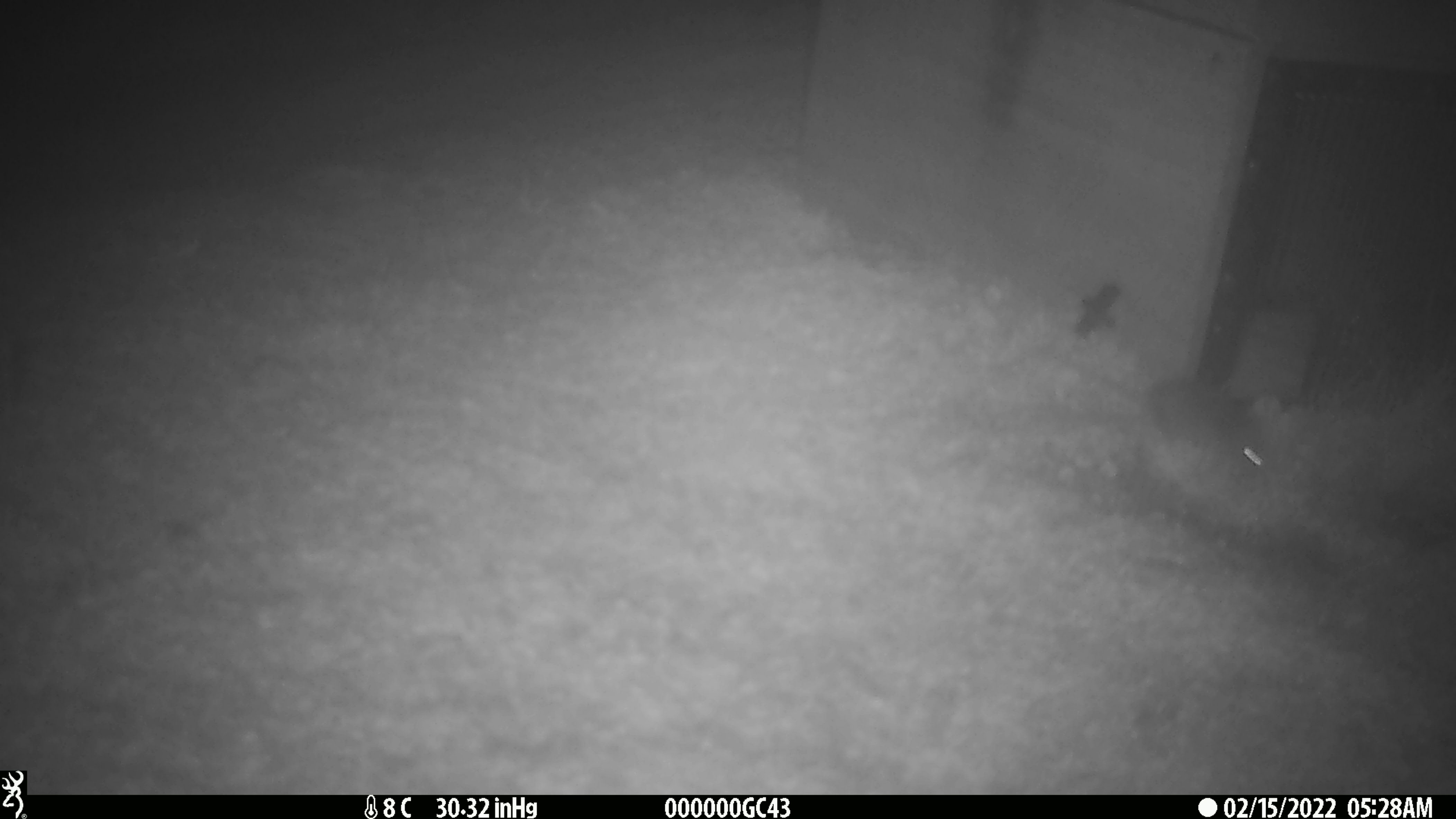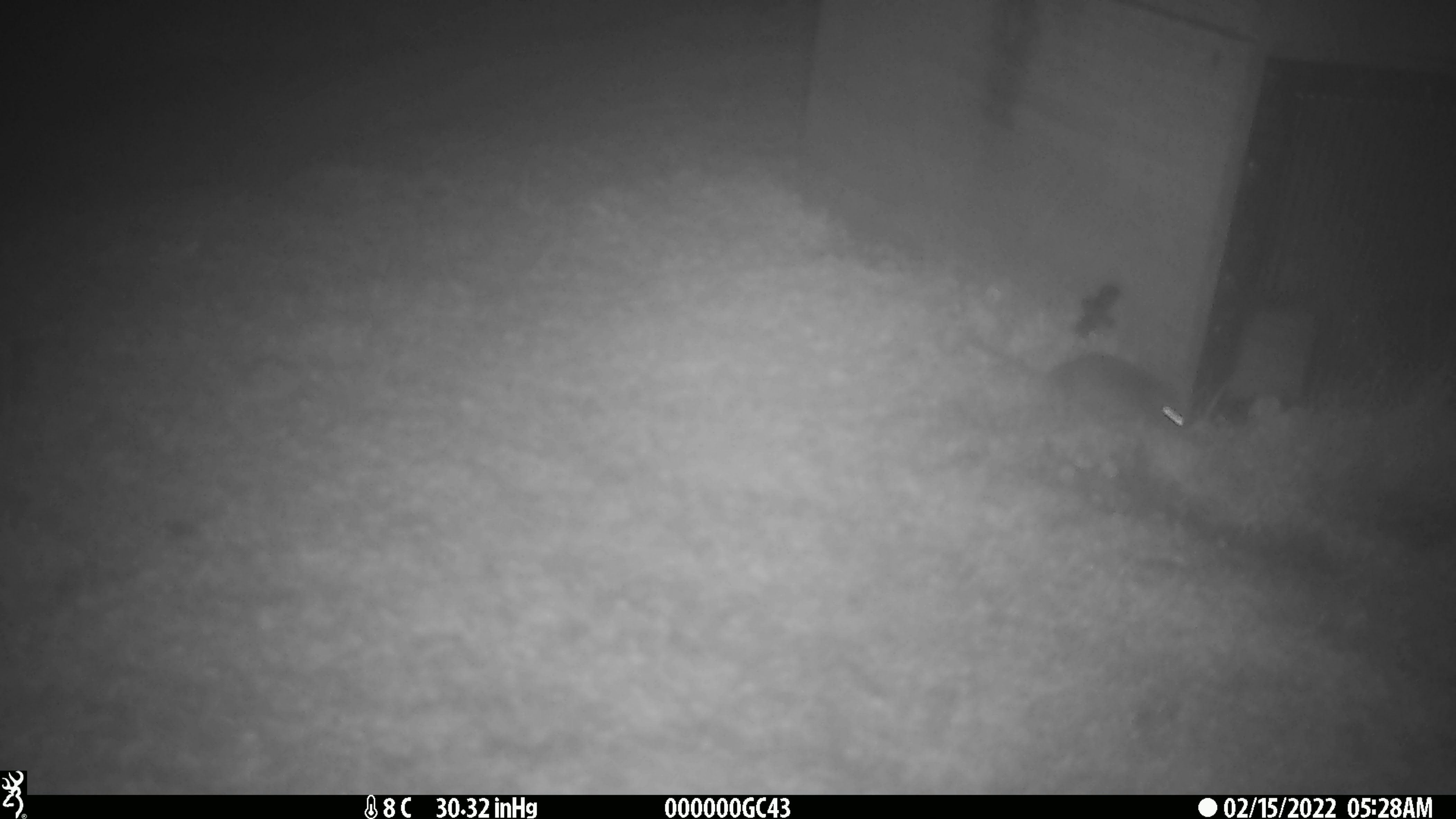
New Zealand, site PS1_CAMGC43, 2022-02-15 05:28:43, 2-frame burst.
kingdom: Animalia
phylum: Chordata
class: Mammalia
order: Rodentia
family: Muridae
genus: Mus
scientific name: Mus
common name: mouse